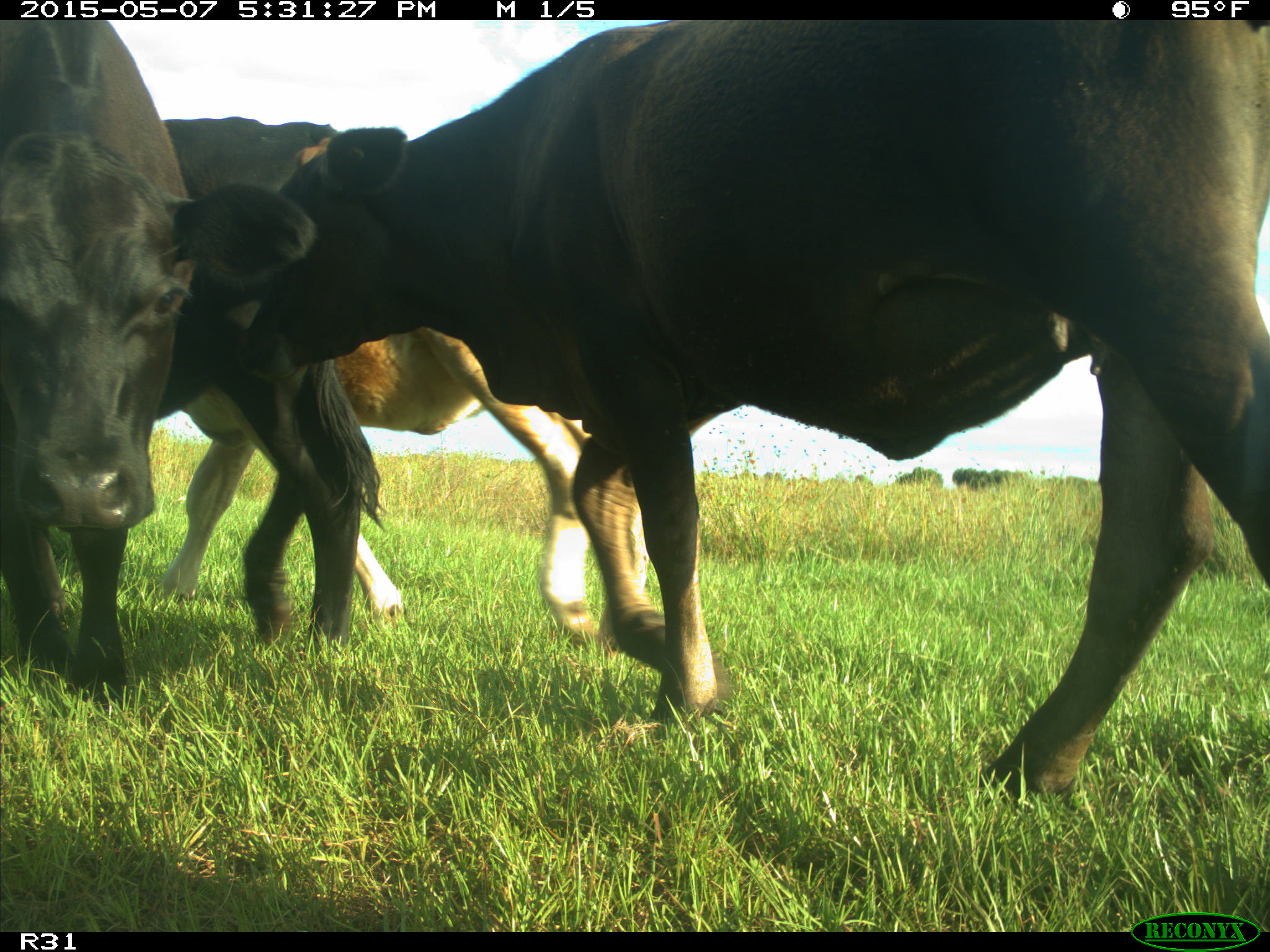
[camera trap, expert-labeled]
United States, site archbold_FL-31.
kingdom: Animalia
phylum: Chordata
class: Mammalia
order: Artiodactyla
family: Bovidae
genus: Bos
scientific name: Bos taurus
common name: domestic cow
Bos taurus (domestic cow).